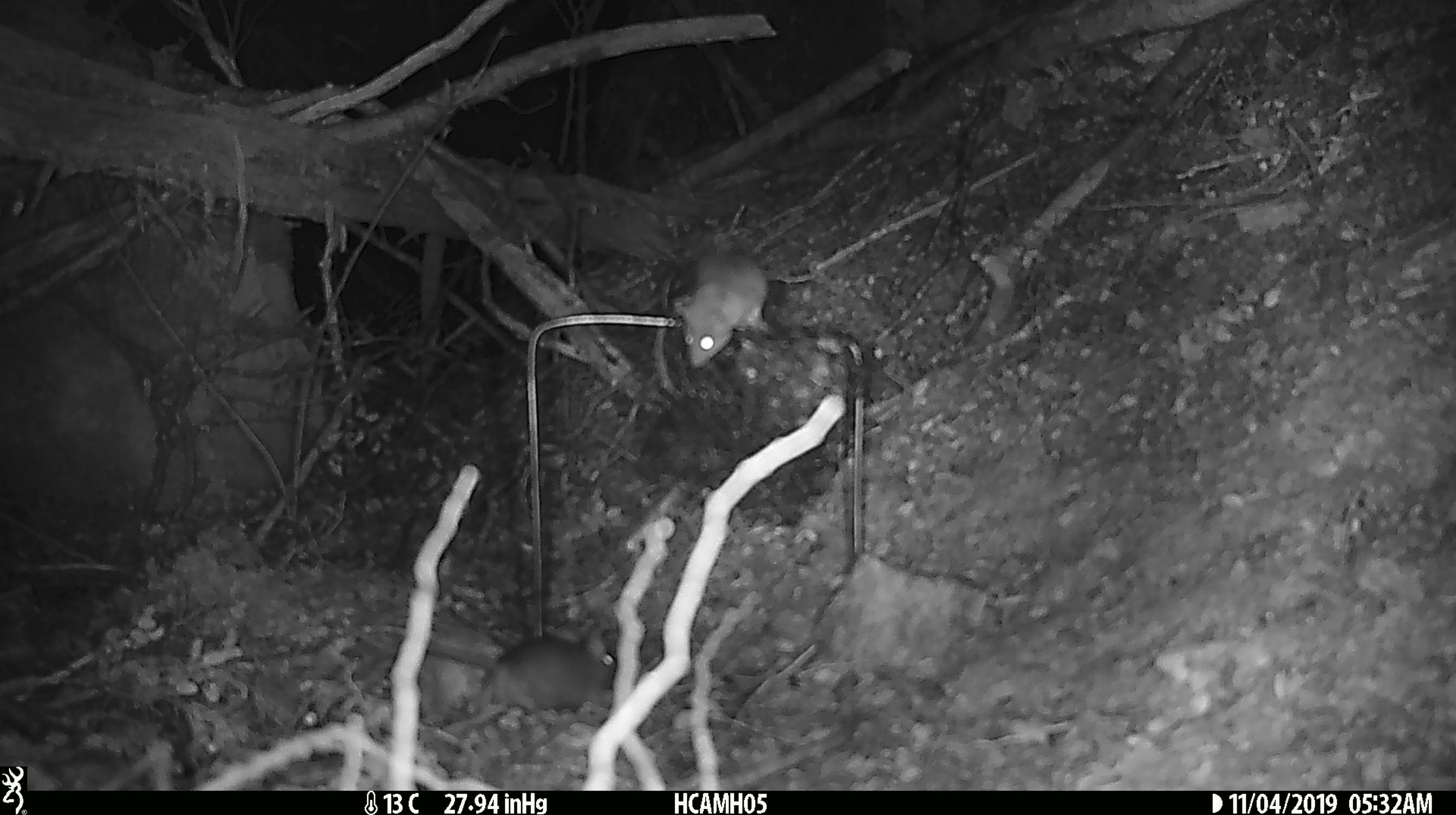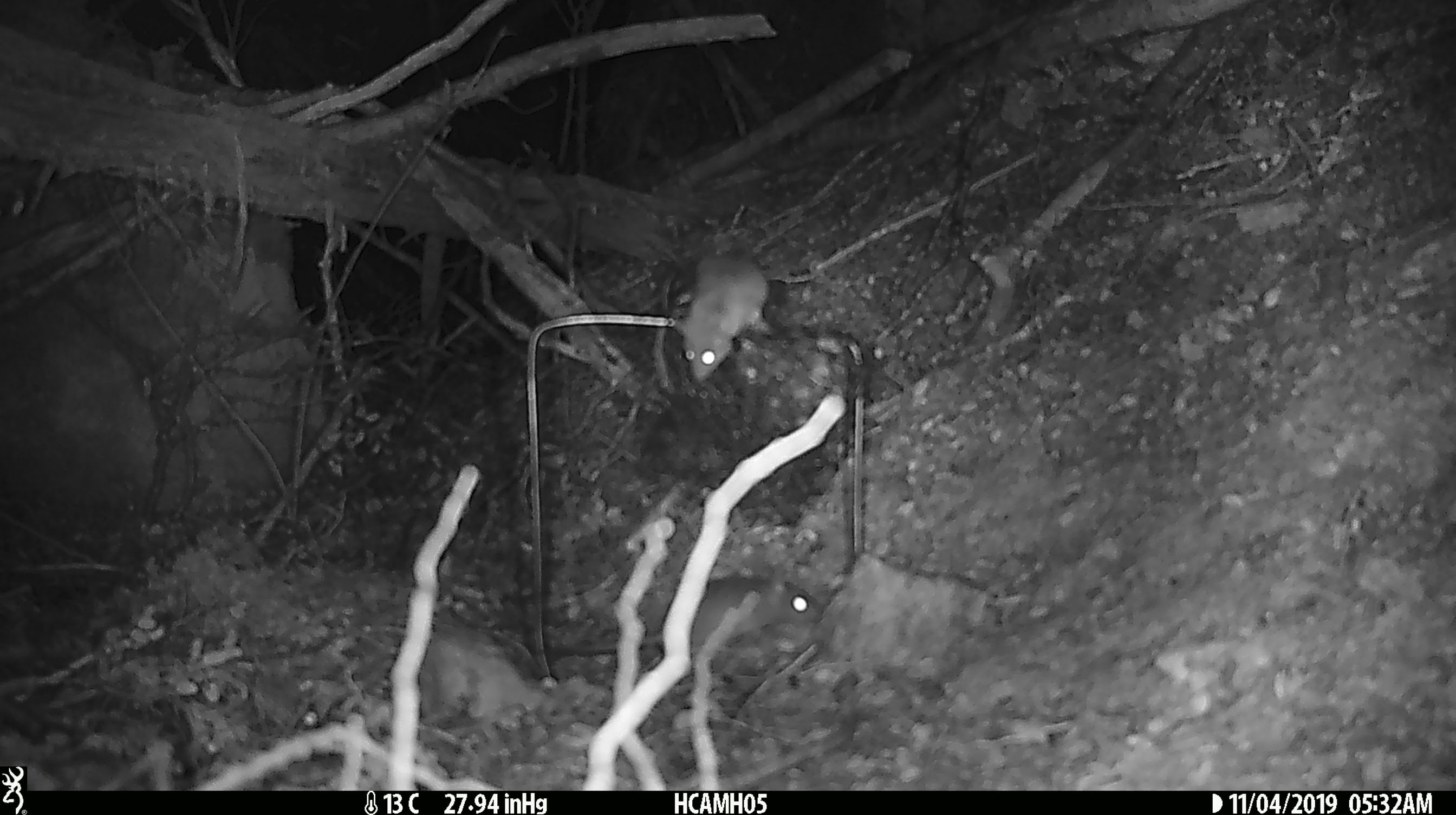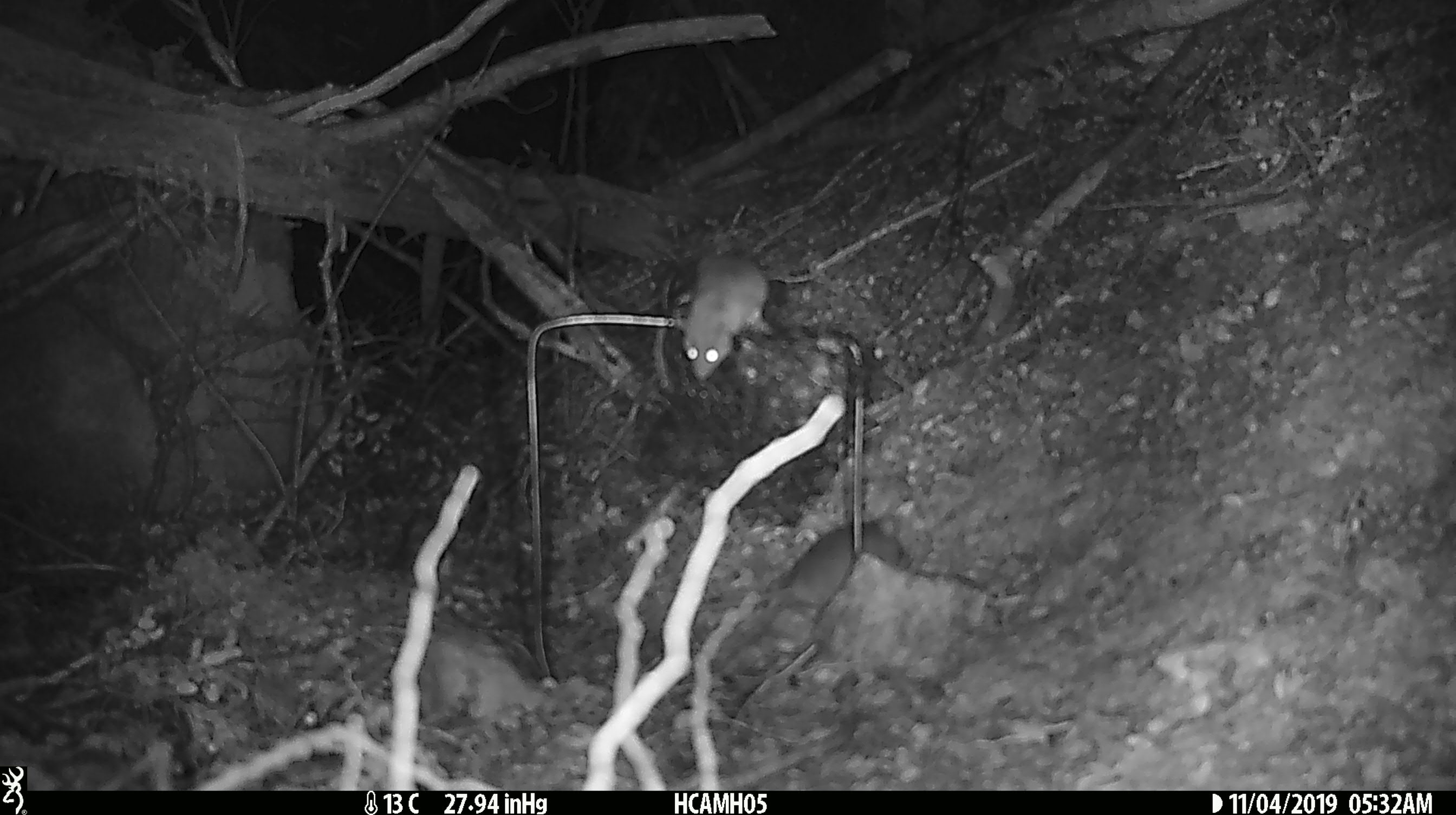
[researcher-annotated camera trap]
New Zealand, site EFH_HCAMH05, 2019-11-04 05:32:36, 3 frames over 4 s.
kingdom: Animalia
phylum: Chordata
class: Mammalia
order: Rodentia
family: Muridae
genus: Mus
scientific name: Mus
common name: mouse